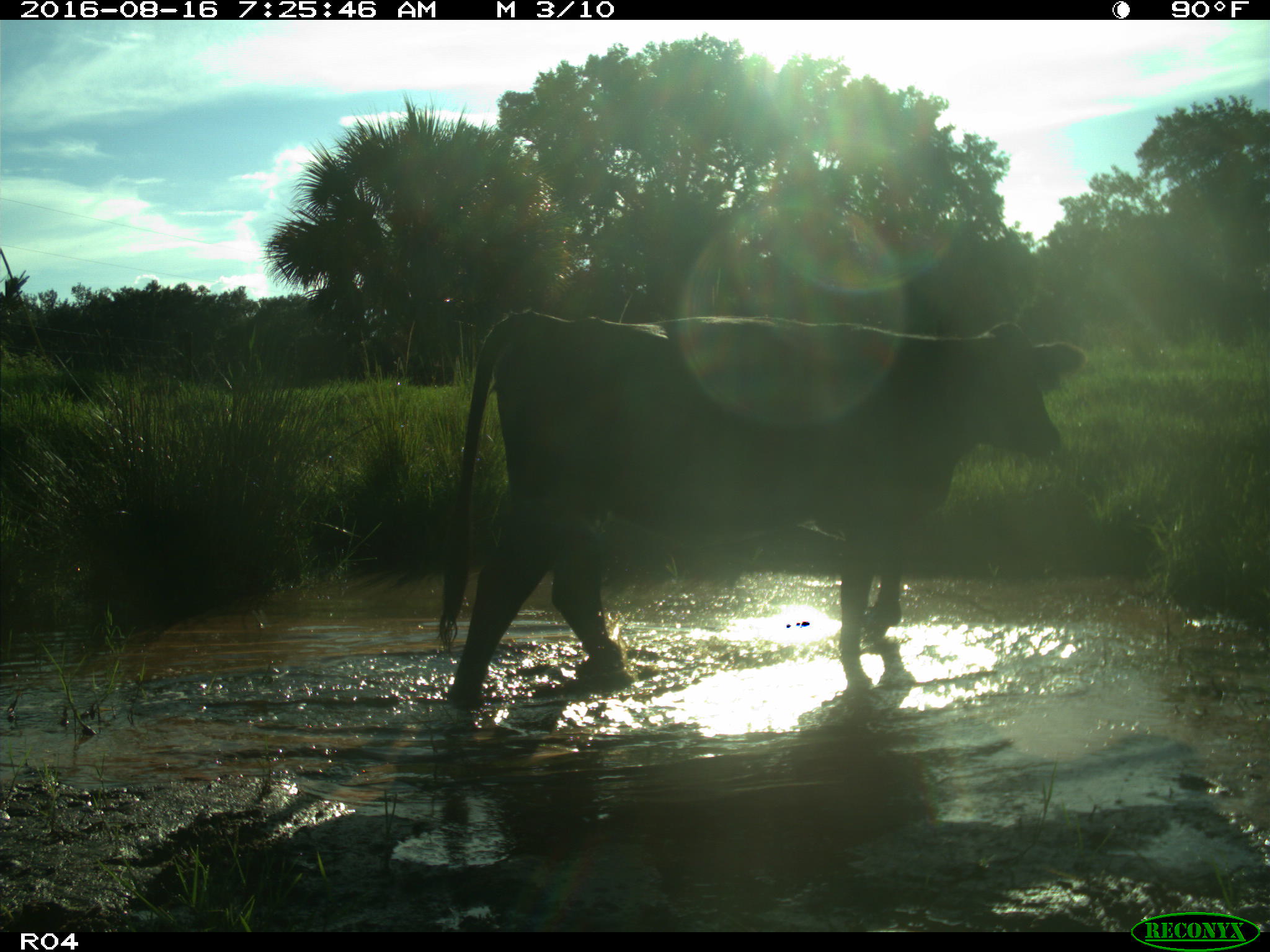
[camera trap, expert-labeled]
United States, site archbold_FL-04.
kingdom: Animalia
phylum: Chordata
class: Mammalia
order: Artiodactyla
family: Bovidae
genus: Bos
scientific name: Bos taurus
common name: domestic cow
Bos taurus (domestic cow).